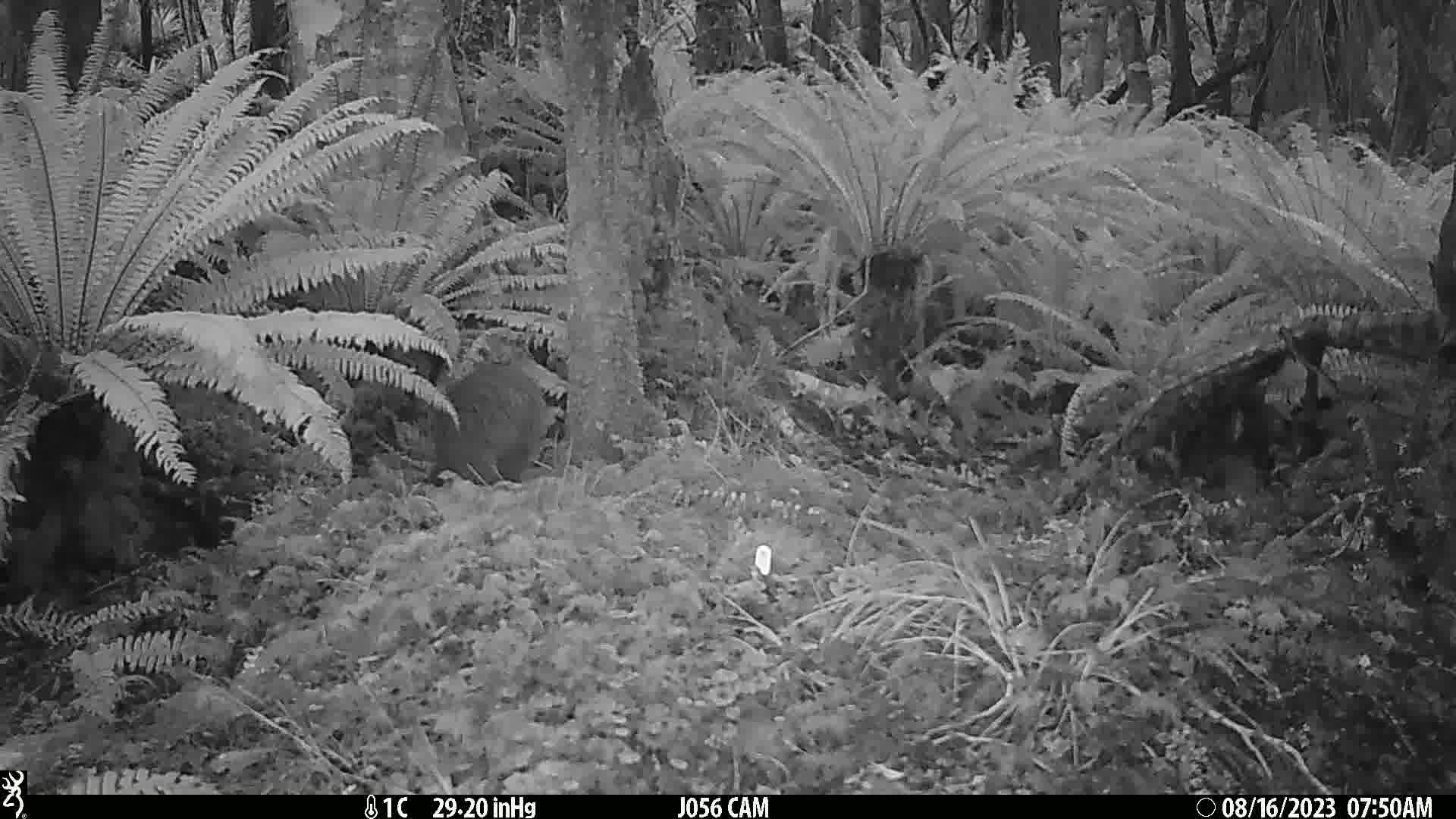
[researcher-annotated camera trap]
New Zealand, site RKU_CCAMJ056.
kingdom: Animalia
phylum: Chordata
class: Aves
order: Apterygiformes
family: Apterygidae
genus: Apteryx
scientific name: Apteryx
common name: kiwi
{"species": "kiwi (Apteryx)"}